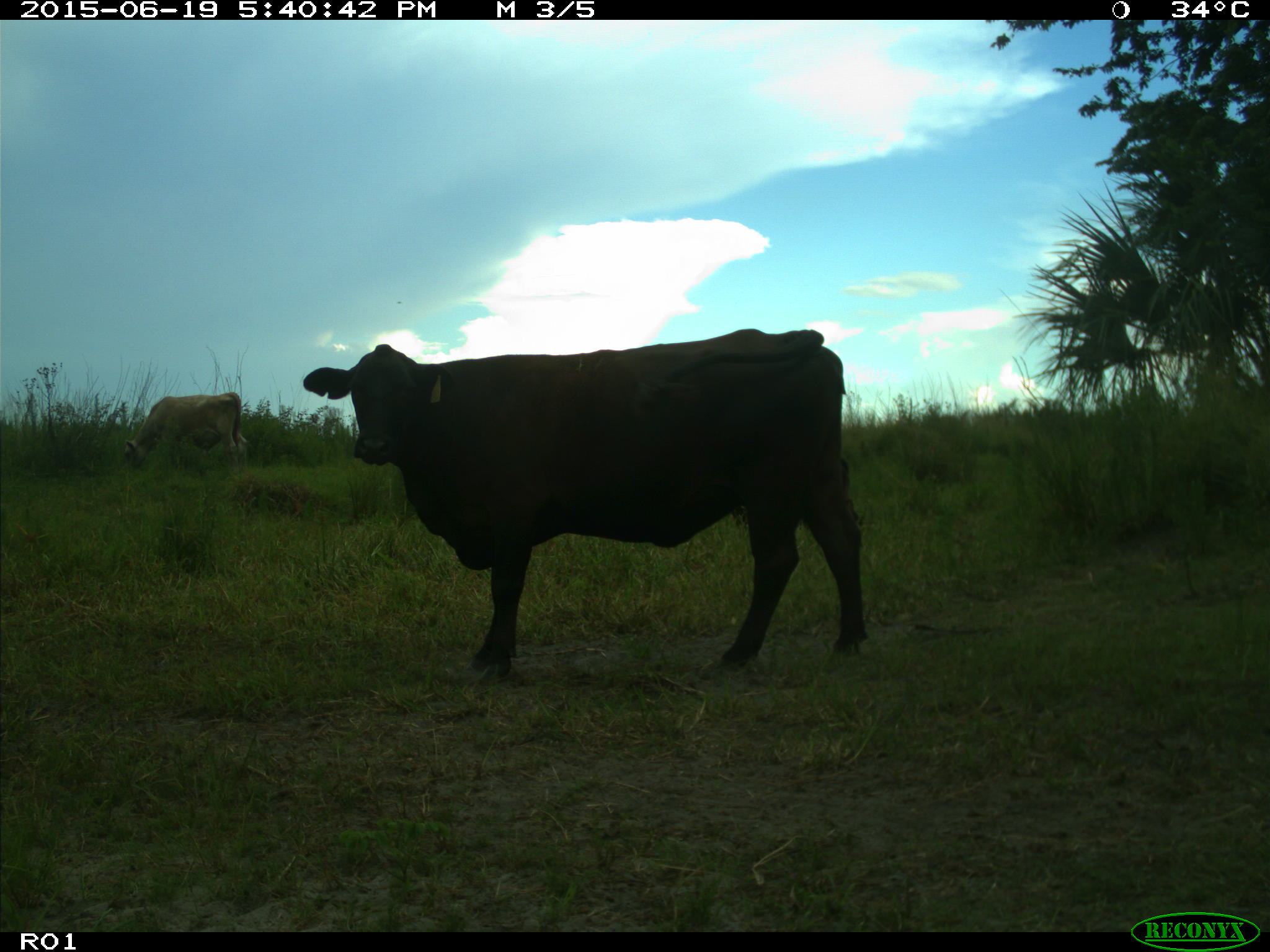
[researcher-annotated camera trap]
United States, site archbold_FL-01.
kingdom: Animalia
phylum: Chordata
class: Mammalia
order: Artiodactyla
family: Bovidae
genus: Bos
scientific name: Bos taurus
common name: domestic cow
Bos taurus (domestic cow).